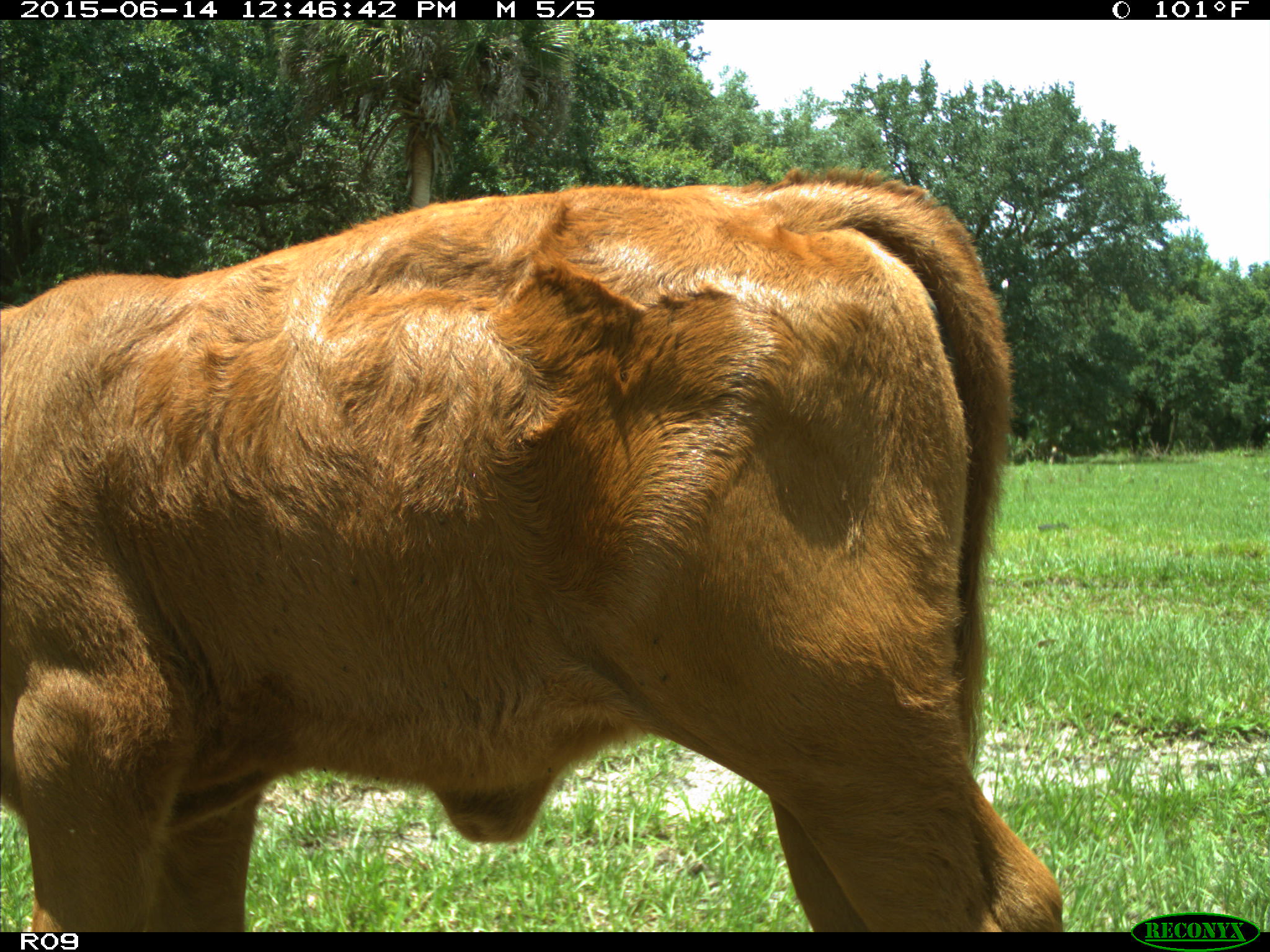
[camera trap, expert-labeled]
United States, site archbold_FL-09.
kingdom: Animalia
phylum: Chordata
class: Mammalia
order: Artiodactyla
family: Bovidae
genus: Bos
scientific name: Bos taurus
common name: domestic cow